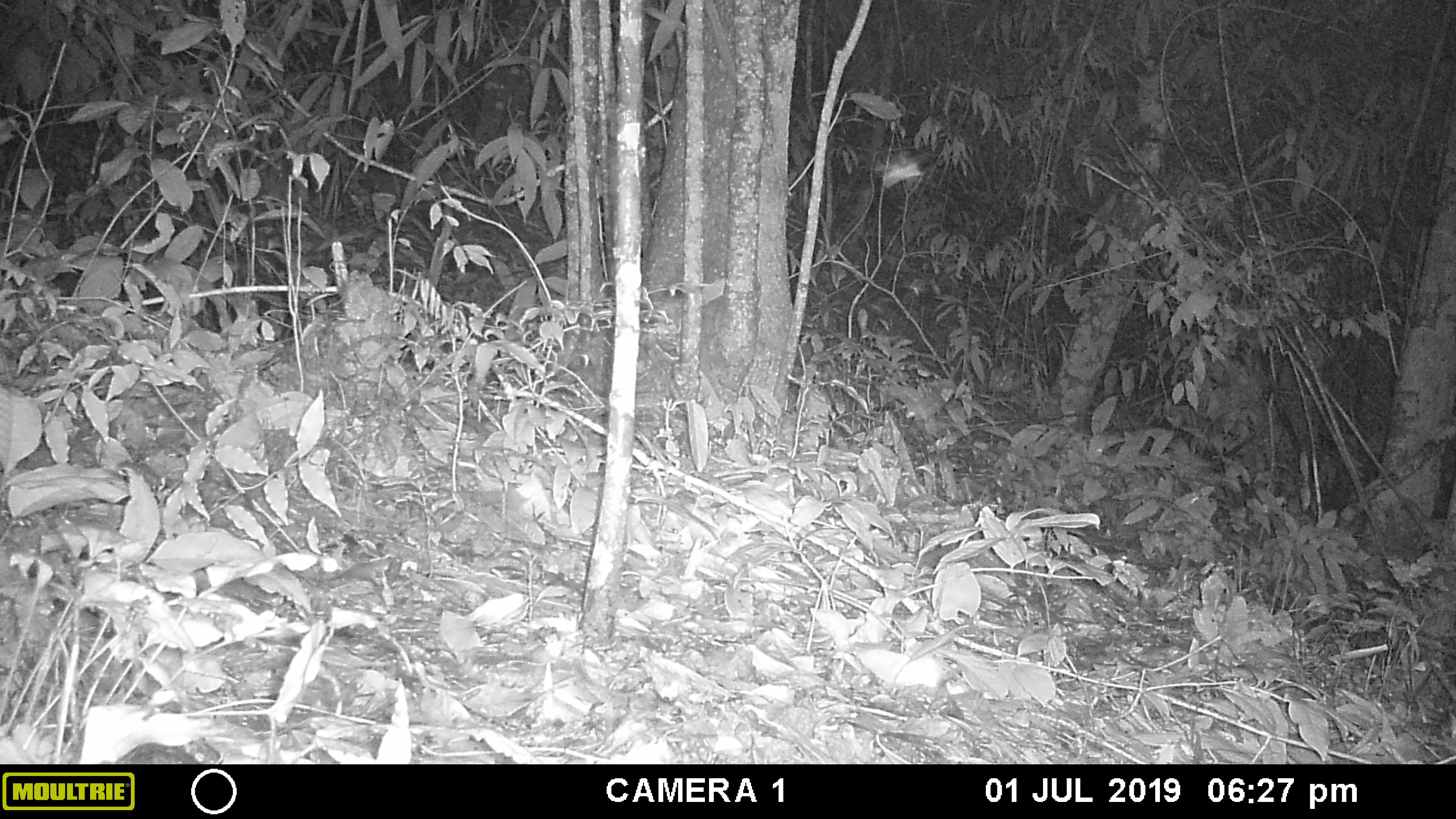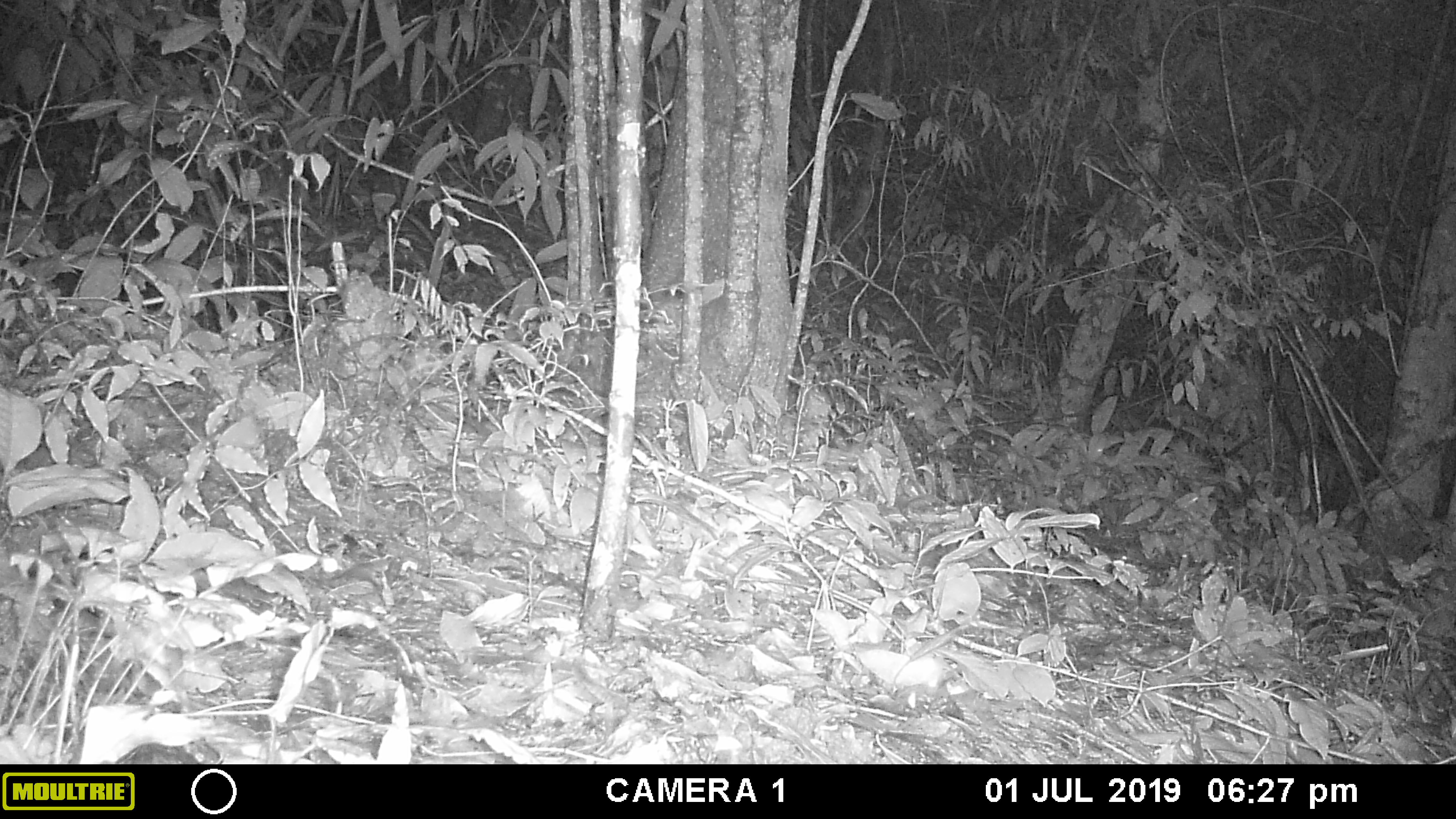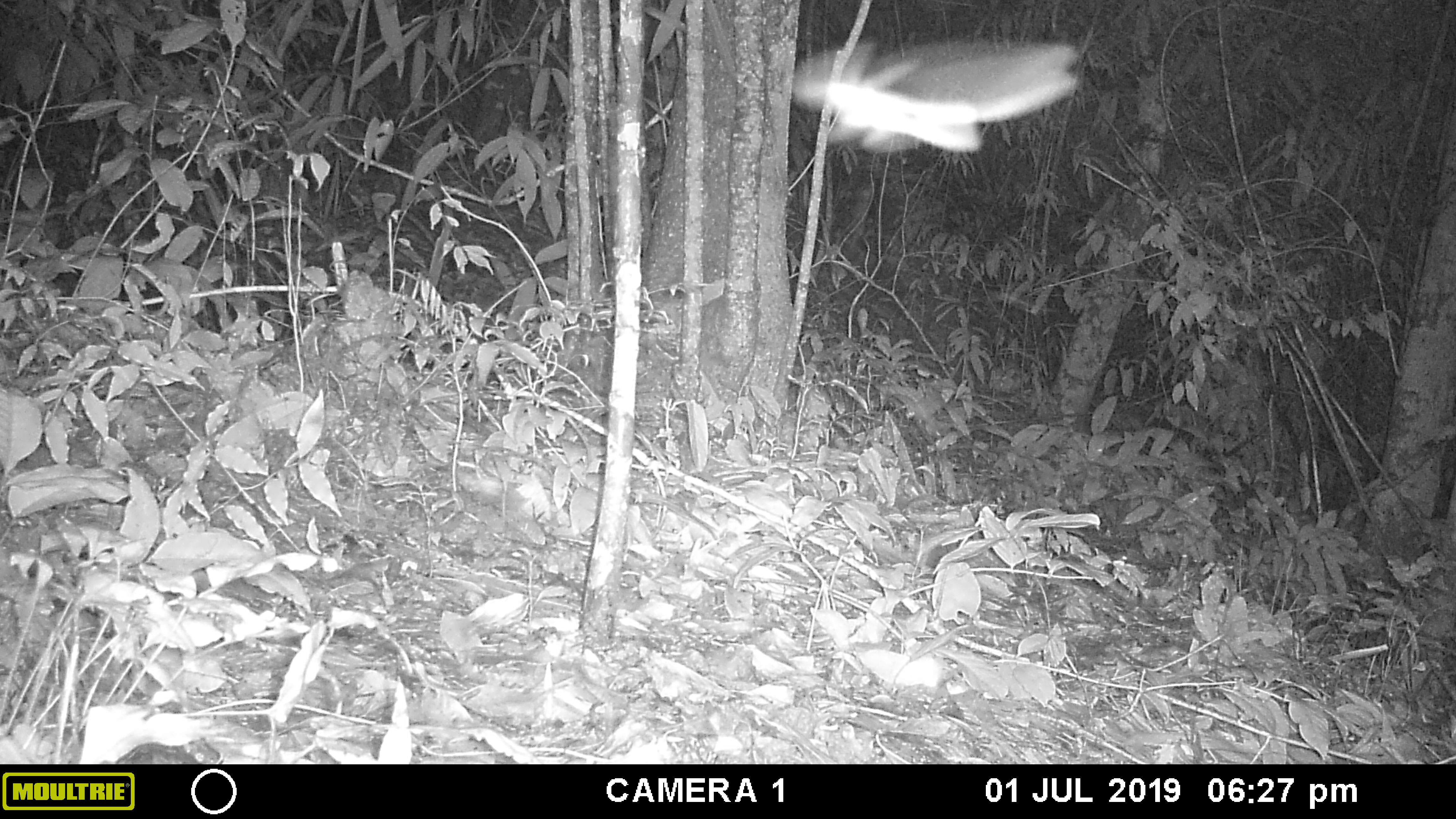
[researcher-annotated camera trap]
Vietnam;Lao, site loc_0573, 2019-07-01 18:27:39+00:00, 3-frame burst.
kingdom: Animalia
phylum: Arthropoda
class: Insecta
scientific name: Insecta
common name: insect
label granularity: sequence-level